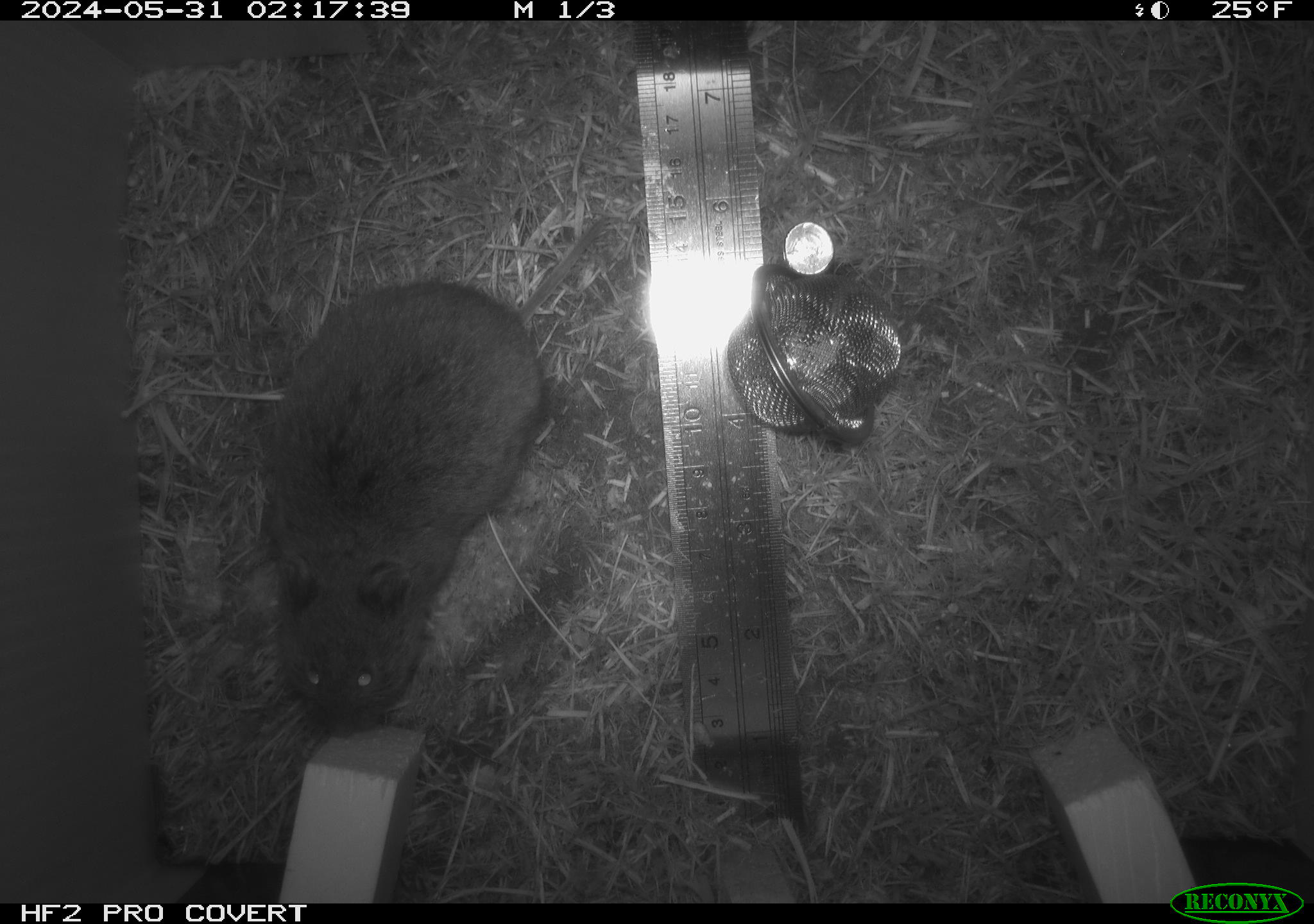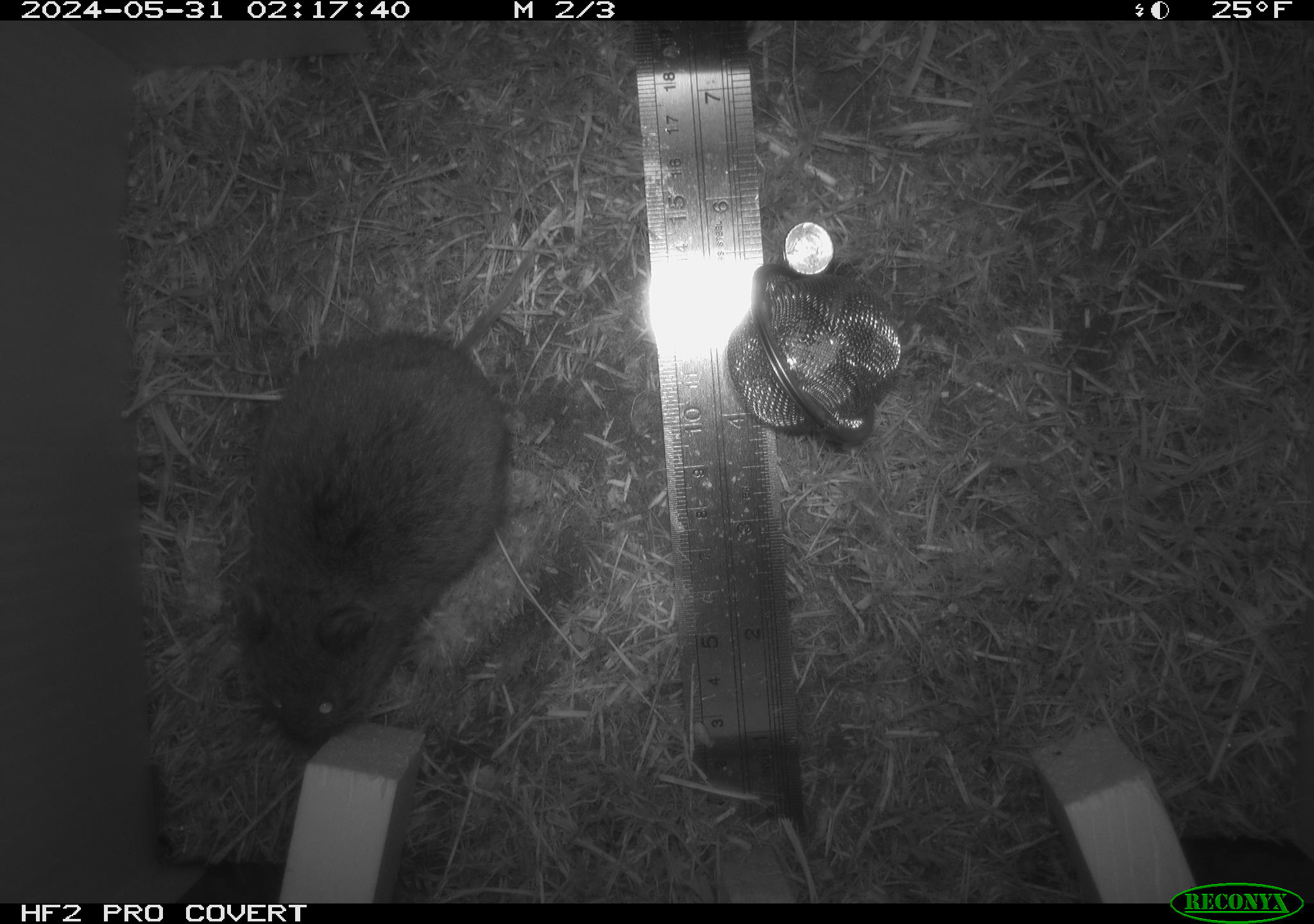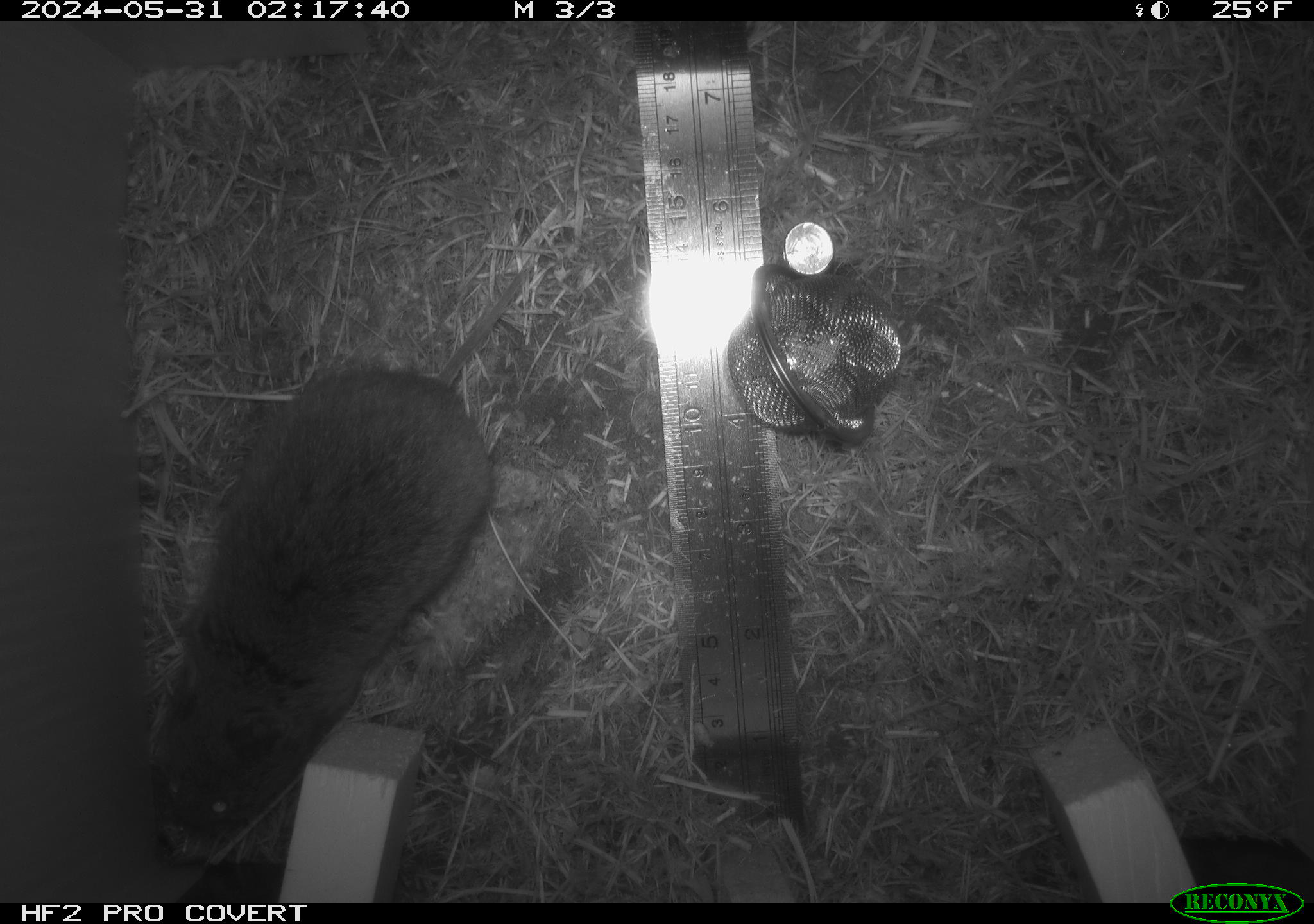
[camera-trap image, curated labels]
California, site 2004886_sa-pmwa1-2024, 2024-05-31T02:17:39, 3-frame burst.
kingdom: Animalia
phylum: Chordata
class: Mammalia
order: Rodentia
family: Cricetidae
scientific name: Arvicolinae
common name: voles, lemmings, and muskrats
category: arvicolinae subfamily